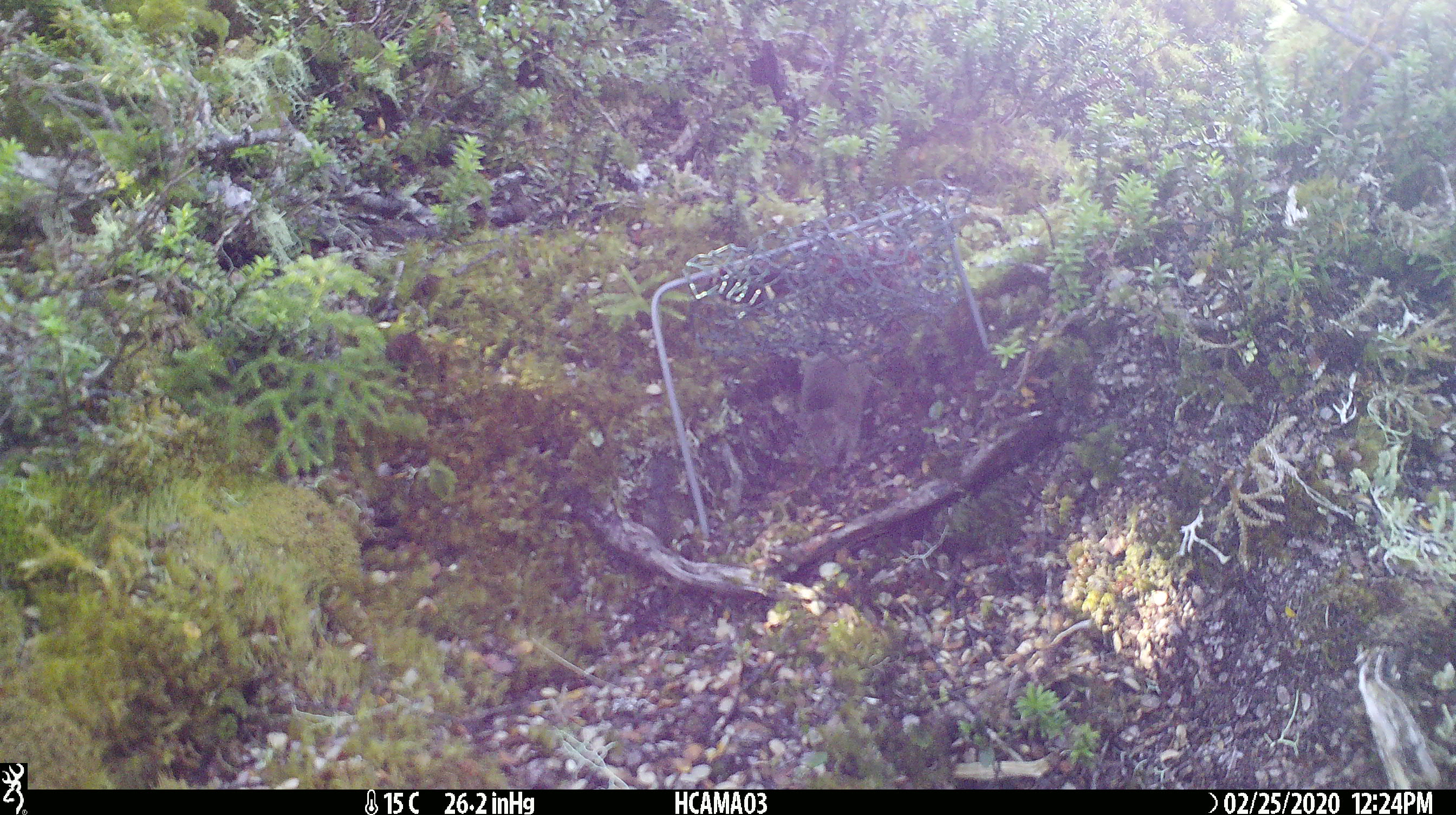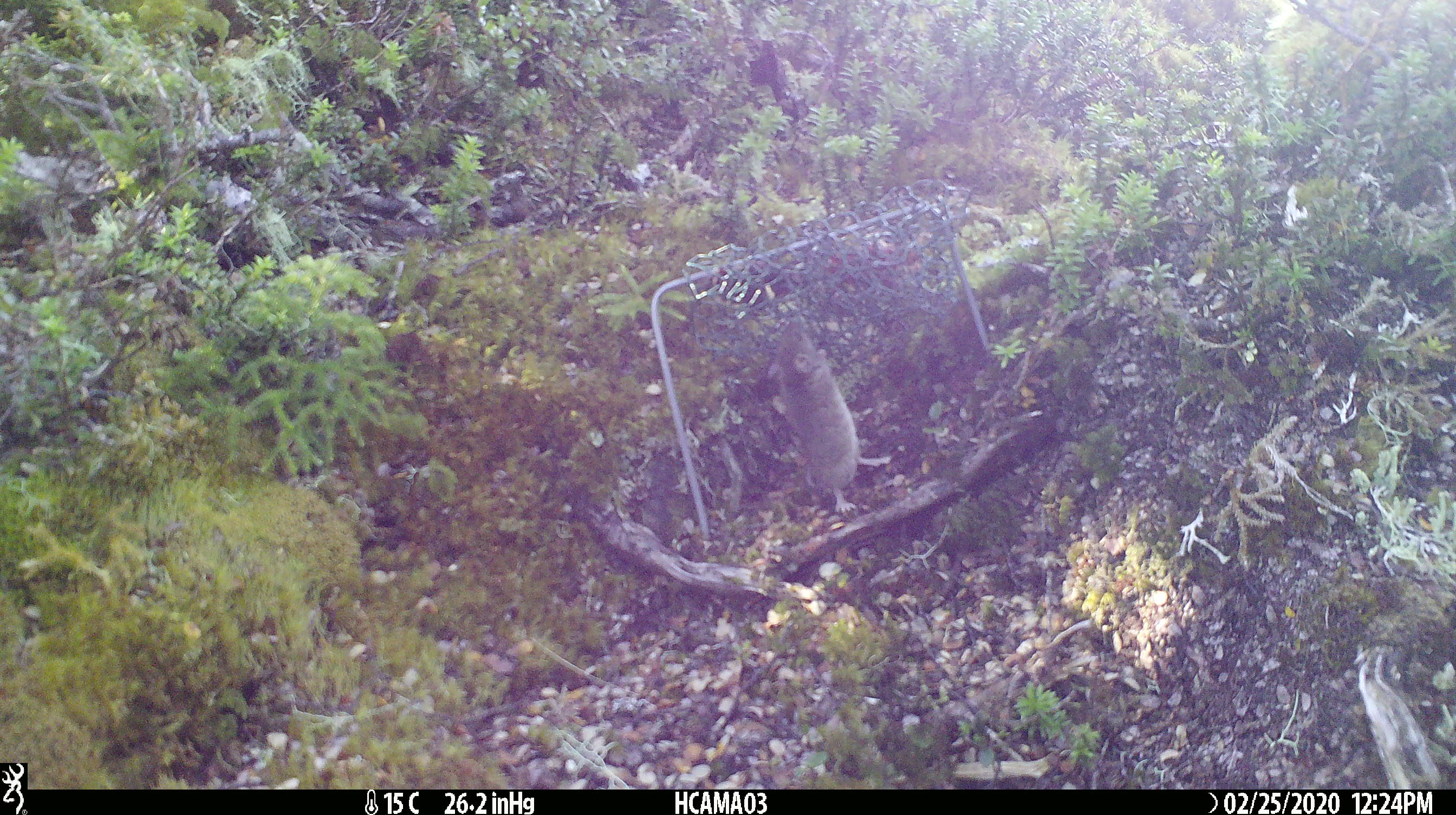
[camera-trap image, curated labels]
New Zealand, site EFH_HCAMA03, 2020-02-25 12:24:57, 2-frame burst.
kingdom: Animalia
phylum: Chordata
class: Mammalia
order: Rodentia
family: Muridae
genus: Mus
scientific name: Mus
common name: mouse